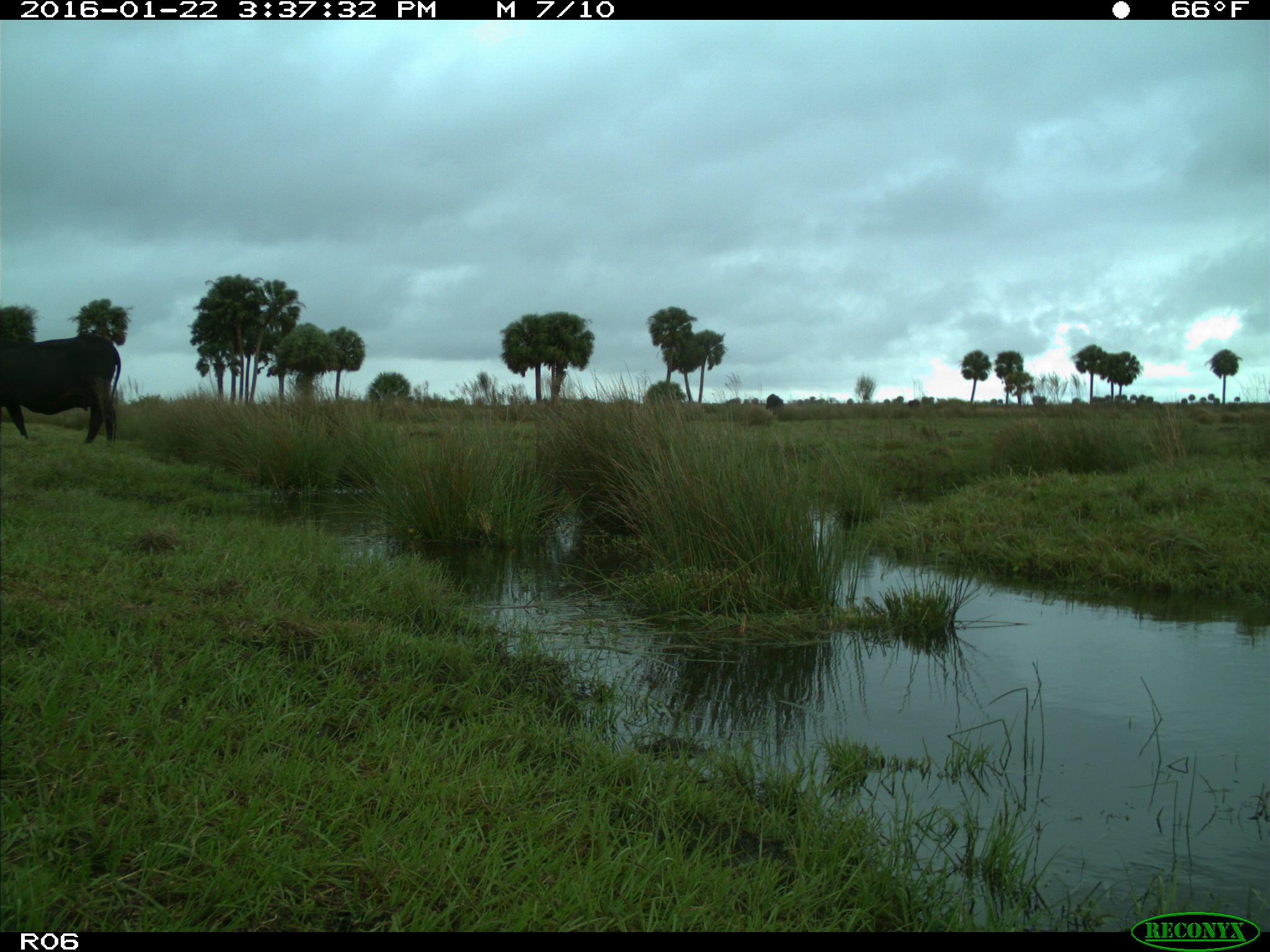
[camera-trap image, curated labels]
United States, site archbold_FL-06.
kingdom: Animalia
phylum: Chordata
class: Mammalia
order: Artiodactyla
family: Bovidae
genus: Bos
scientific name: Bos taurus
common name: domestic cow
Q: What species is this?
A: Bos taurus (domestic cow).